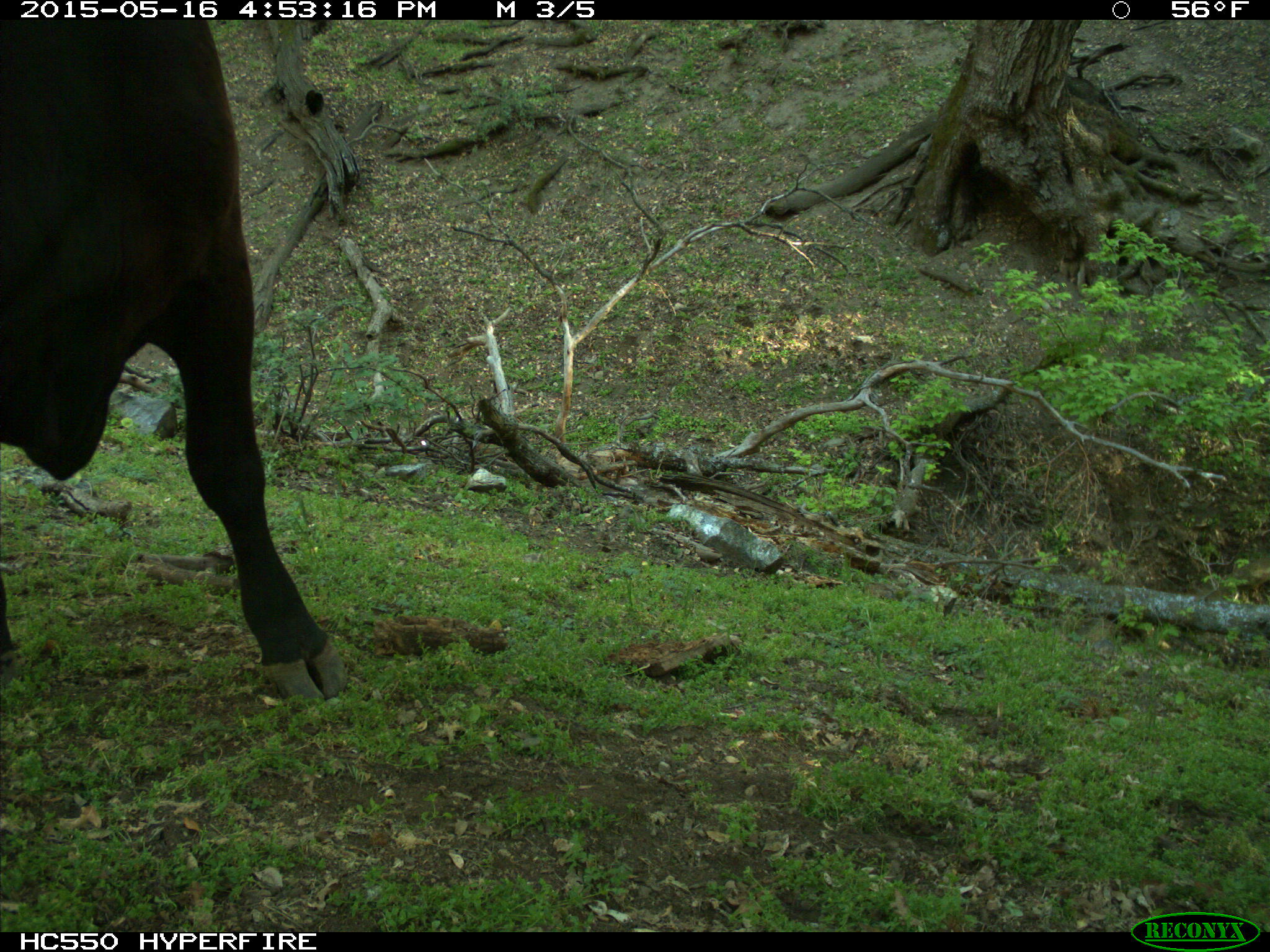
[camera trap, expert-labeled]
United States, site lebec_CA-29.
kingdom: Animalia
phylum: Chordata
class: Mammalia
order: Artiodactyla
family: Bovidae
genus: Bos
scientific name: Bos taurus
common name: domestic cow